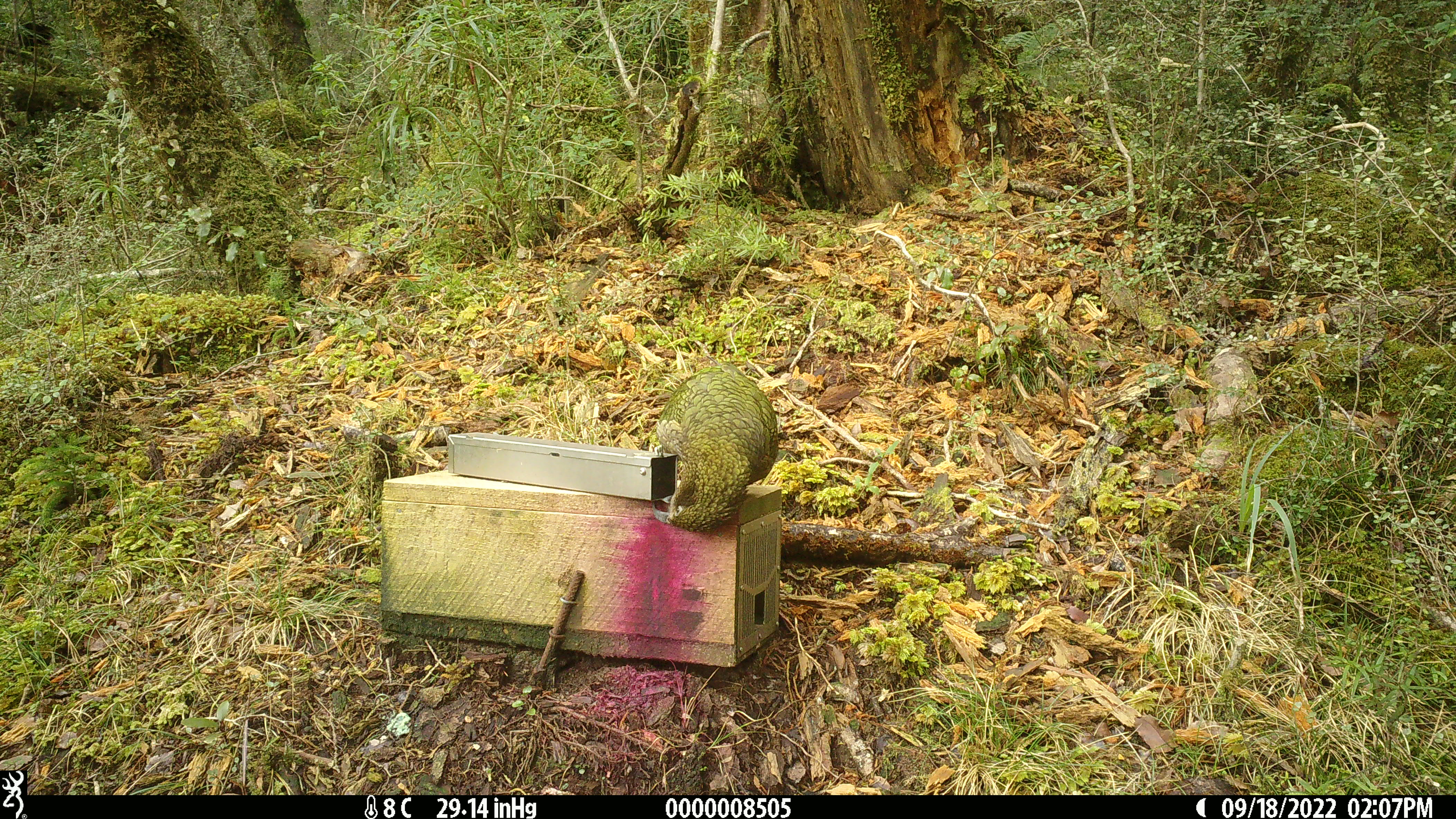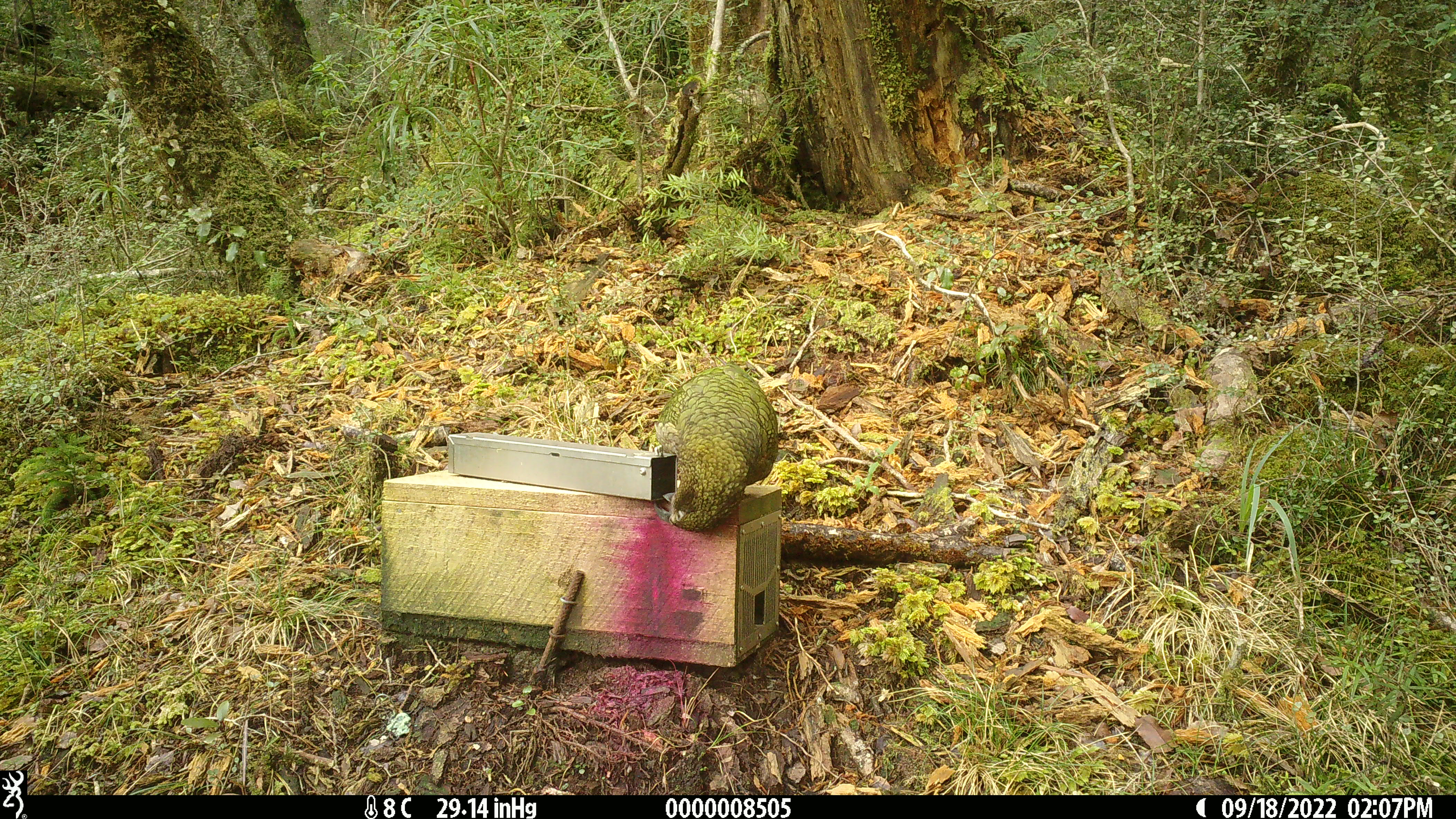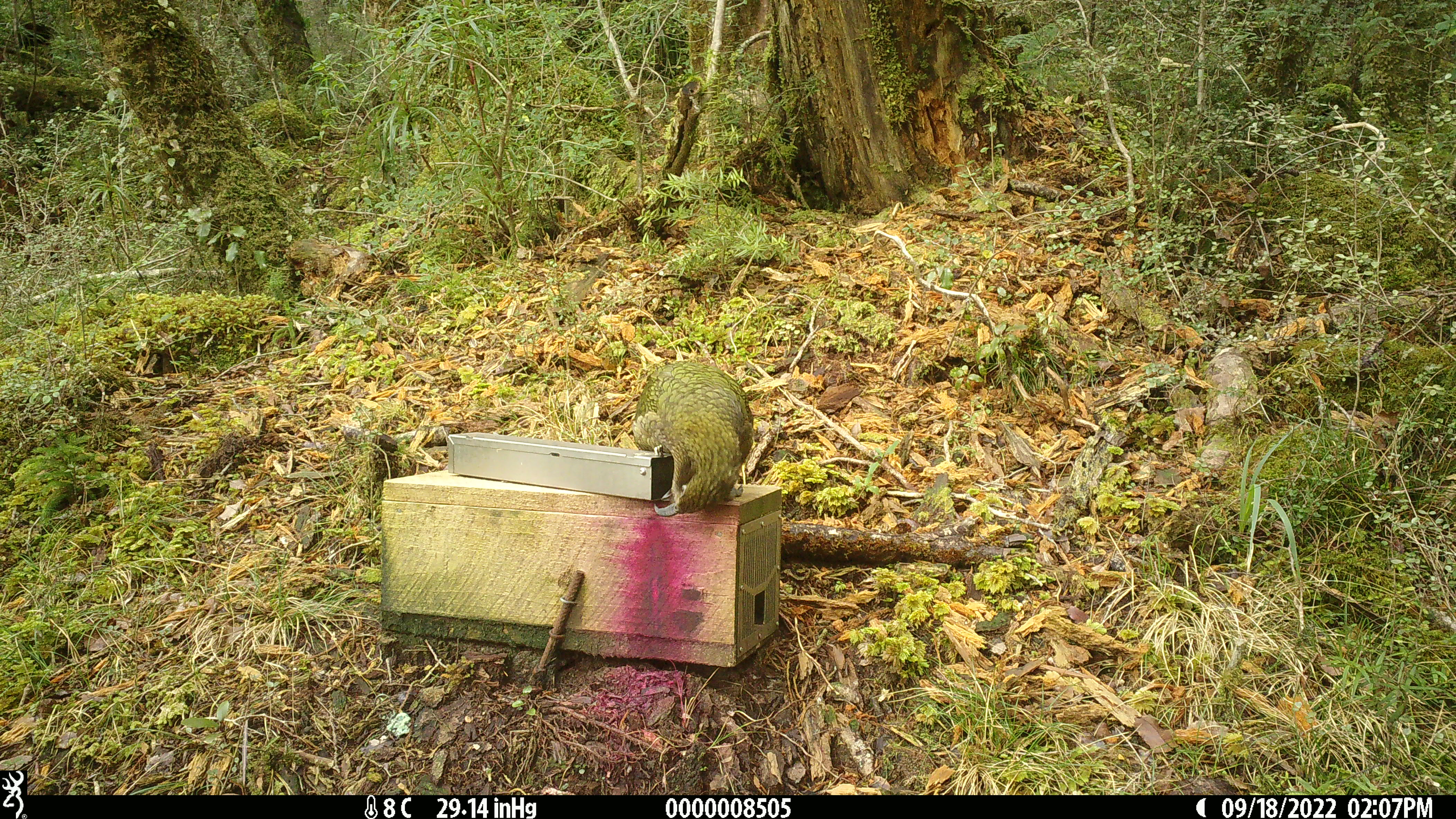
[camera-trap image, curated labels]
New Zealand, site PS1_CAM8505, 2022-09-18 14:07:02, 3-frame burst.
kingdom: Animalia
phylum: Chordata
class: Aves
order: Psittaciformes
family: Strigopidae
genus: Nestor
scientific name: Nestor notabilis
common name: kea